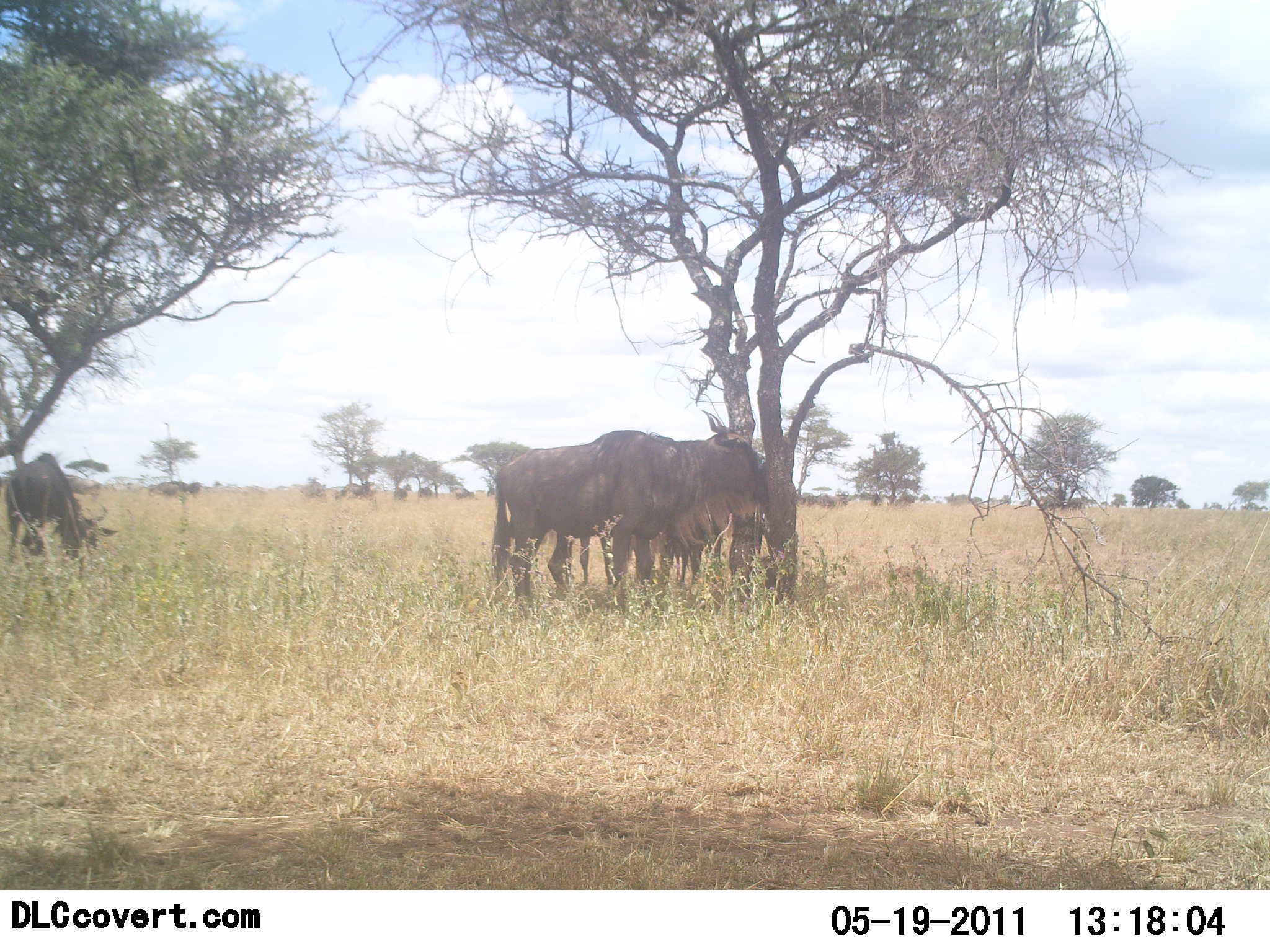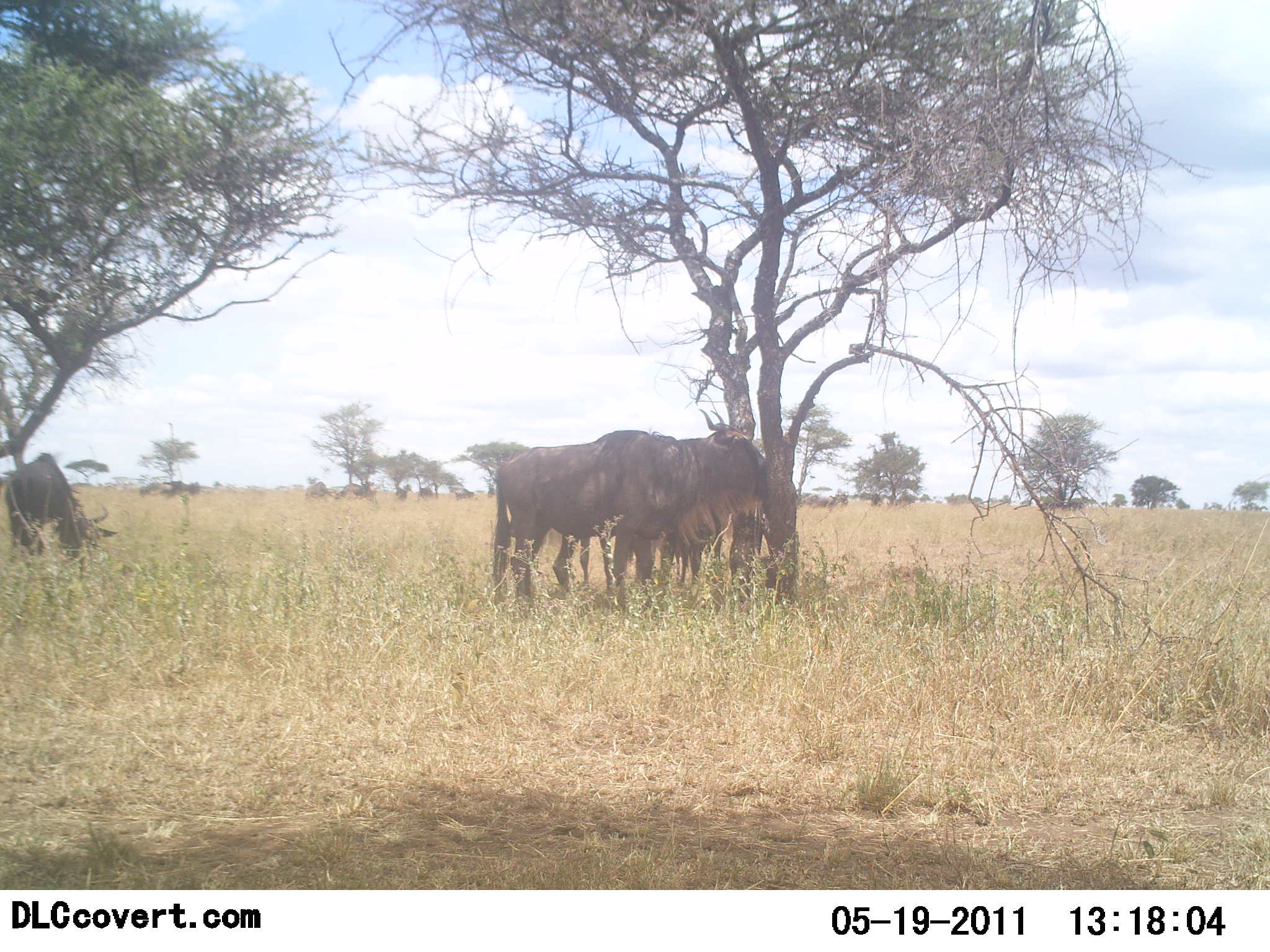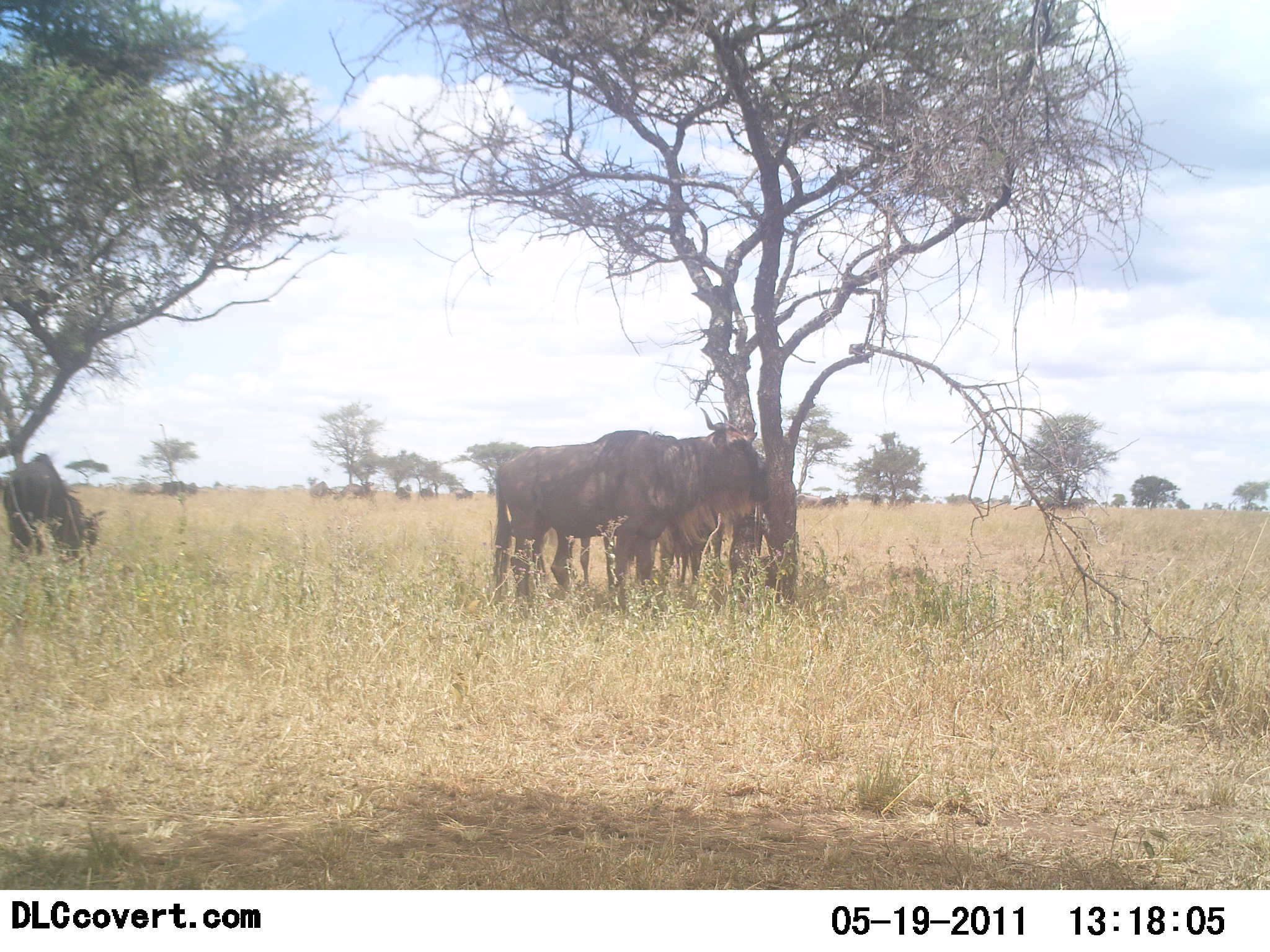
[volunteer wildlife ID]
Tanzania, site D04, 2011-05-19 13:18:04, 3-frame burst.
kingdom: Animalia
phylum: Chordata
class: Mammalia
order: Artiodactyla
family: Bovidae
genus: Connochaetes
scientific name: Connochaetes taurinus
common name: blue wildebeest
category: wildebeest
Wildebeest (blue wildebeest) (Connochaetes taurinus), count 4. Behavior (volunteer vote fractions): standing 100%, resting 0%, moving 8%, interacting 17%. Young present (vote fraction): 0%. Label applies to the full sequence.